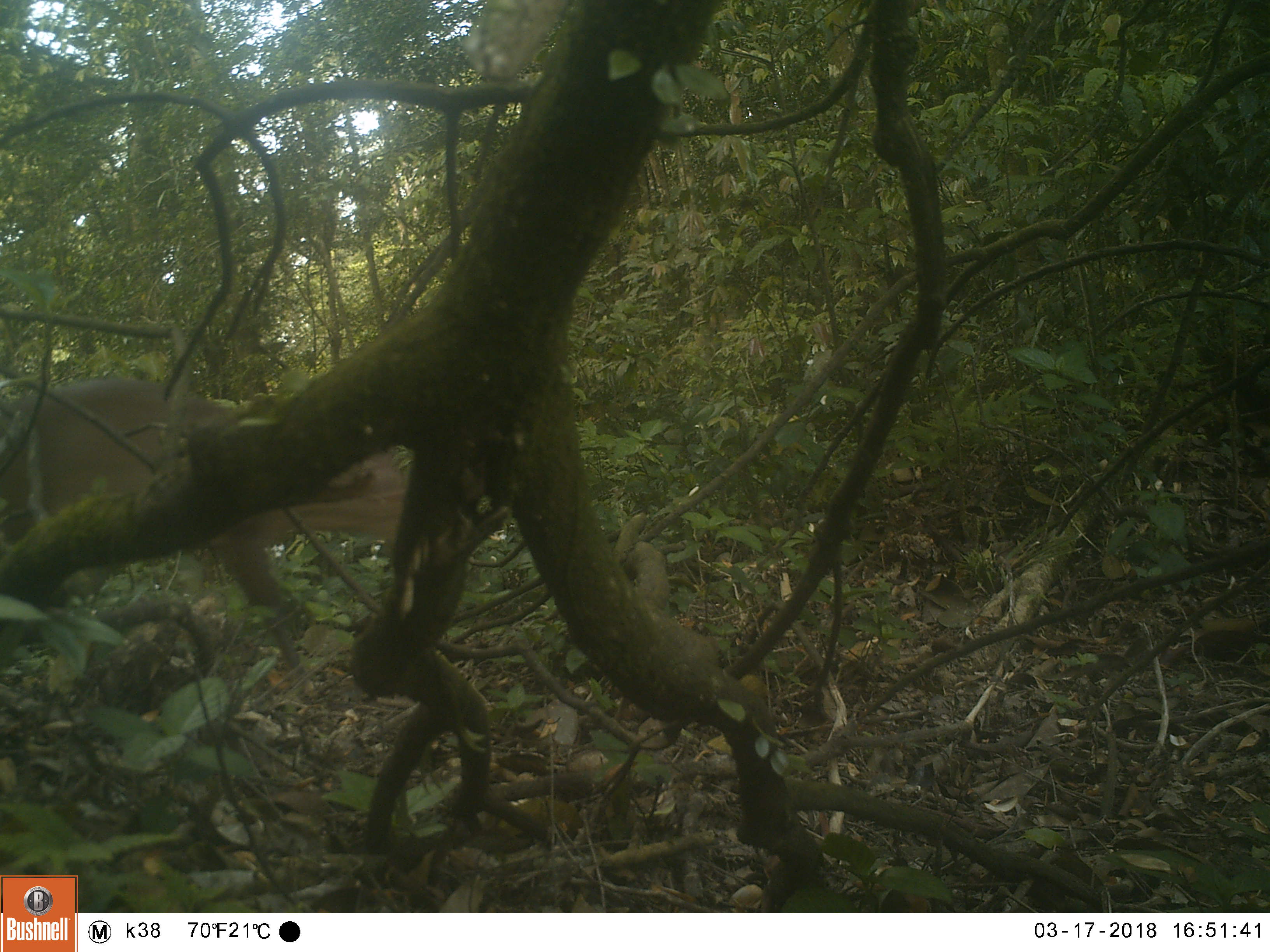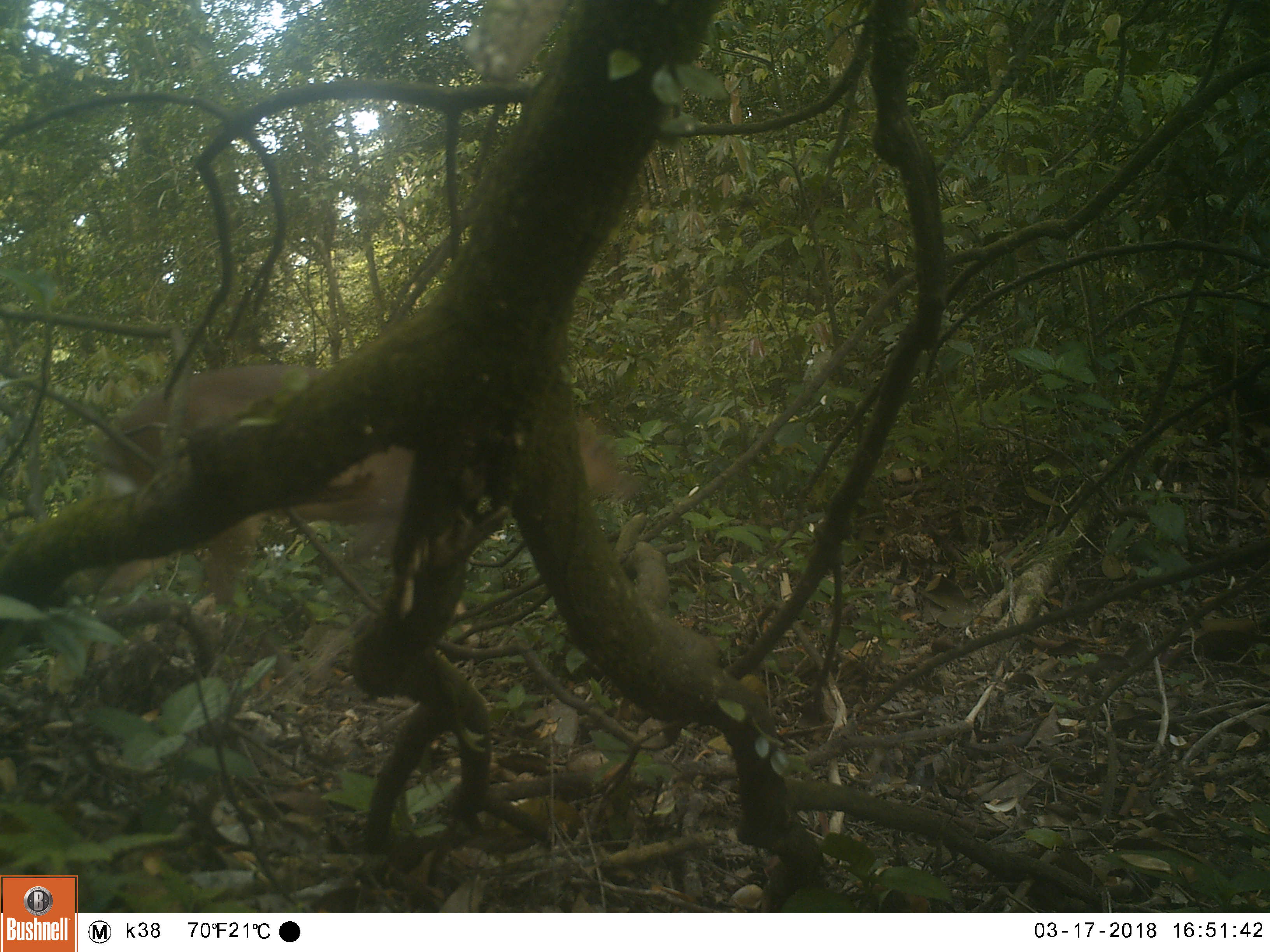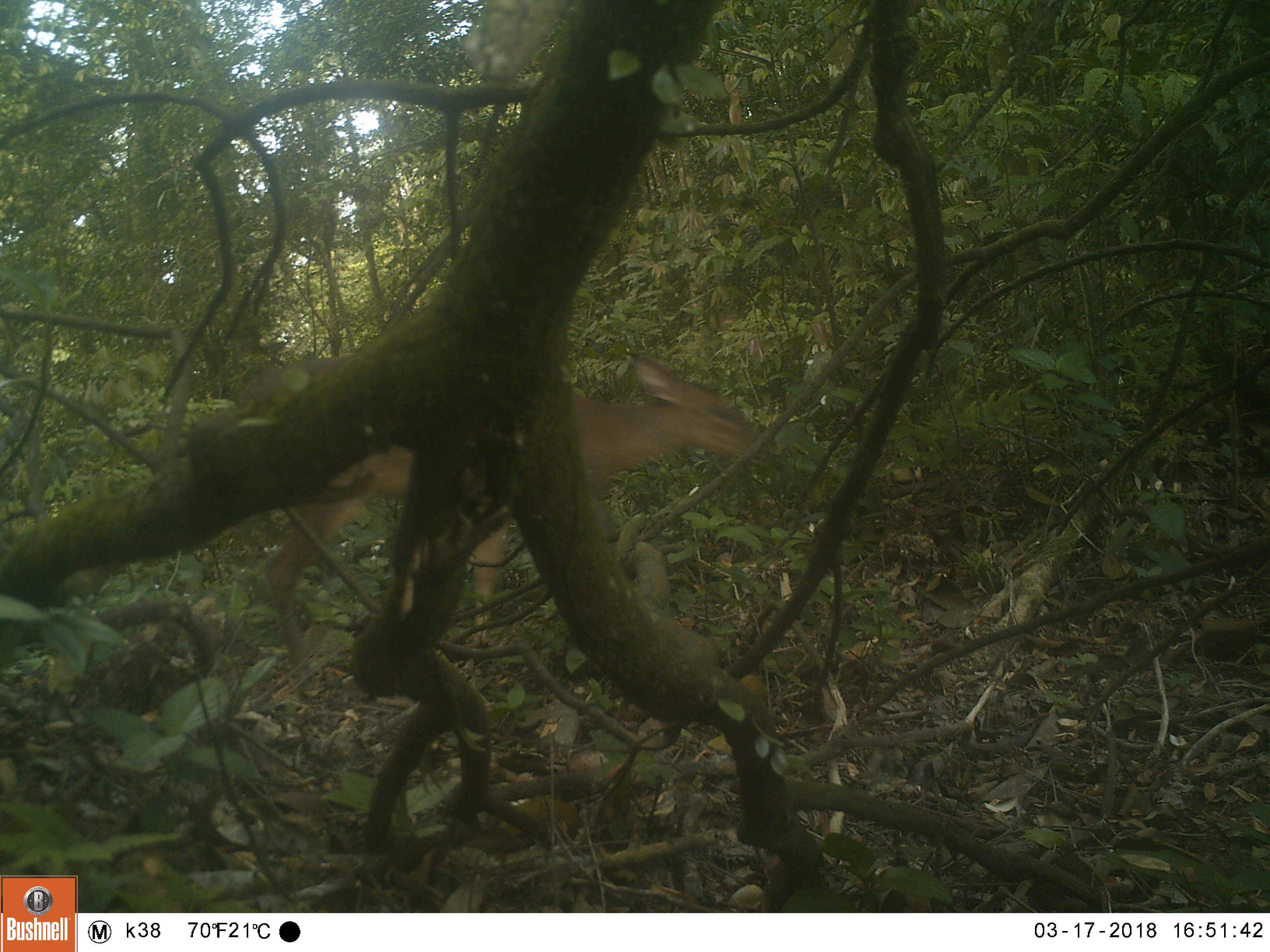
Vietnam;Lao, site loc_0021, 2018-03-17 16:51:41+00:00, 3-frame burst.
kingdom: Animalia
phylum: Chordata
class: Mammalia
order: Artiodactyla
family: Cervidae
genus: Muntiacus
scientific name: Muntiacus vuquangensis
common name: large-antlered muntjac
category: large antlered muntjac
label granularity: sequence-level